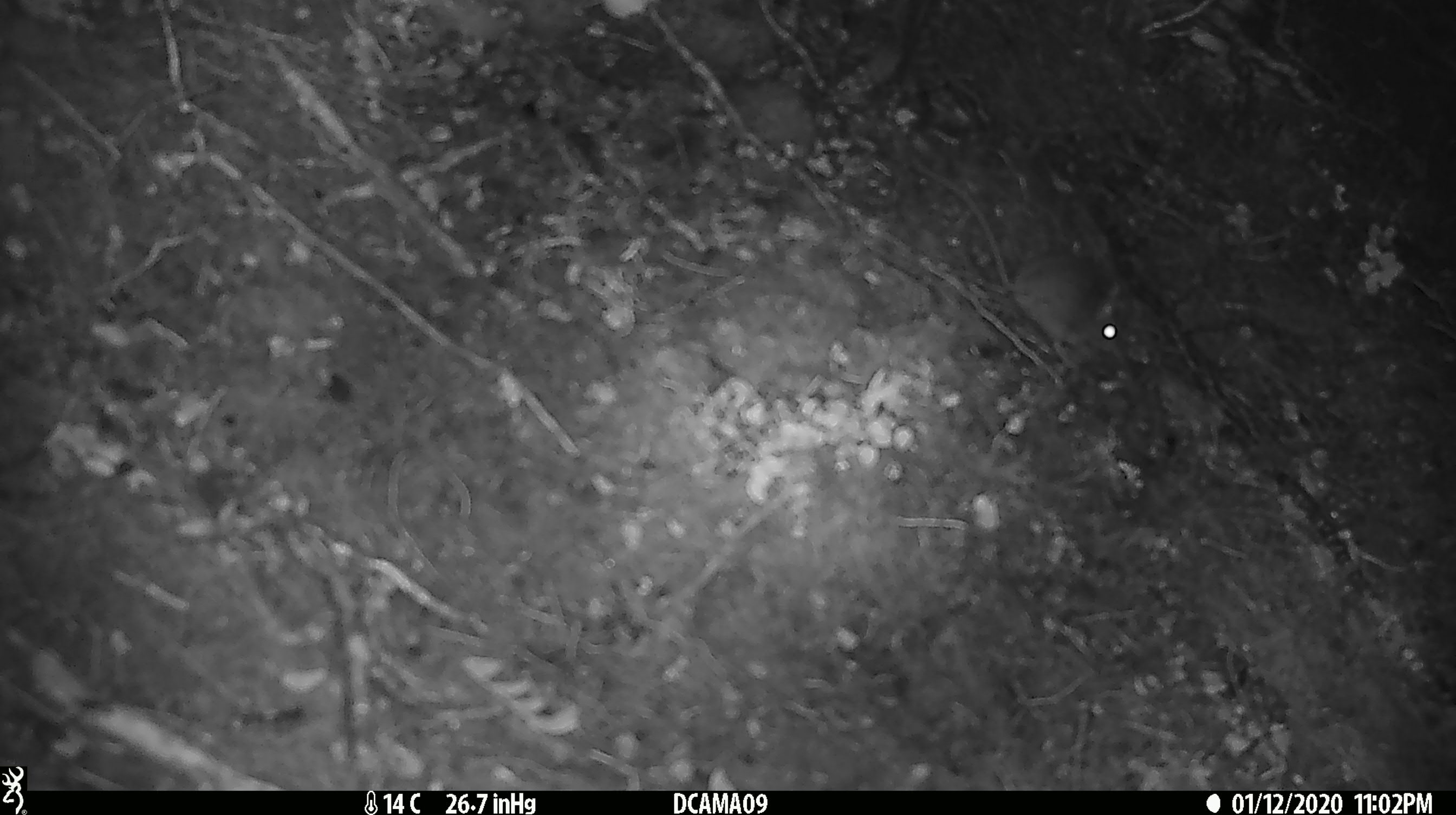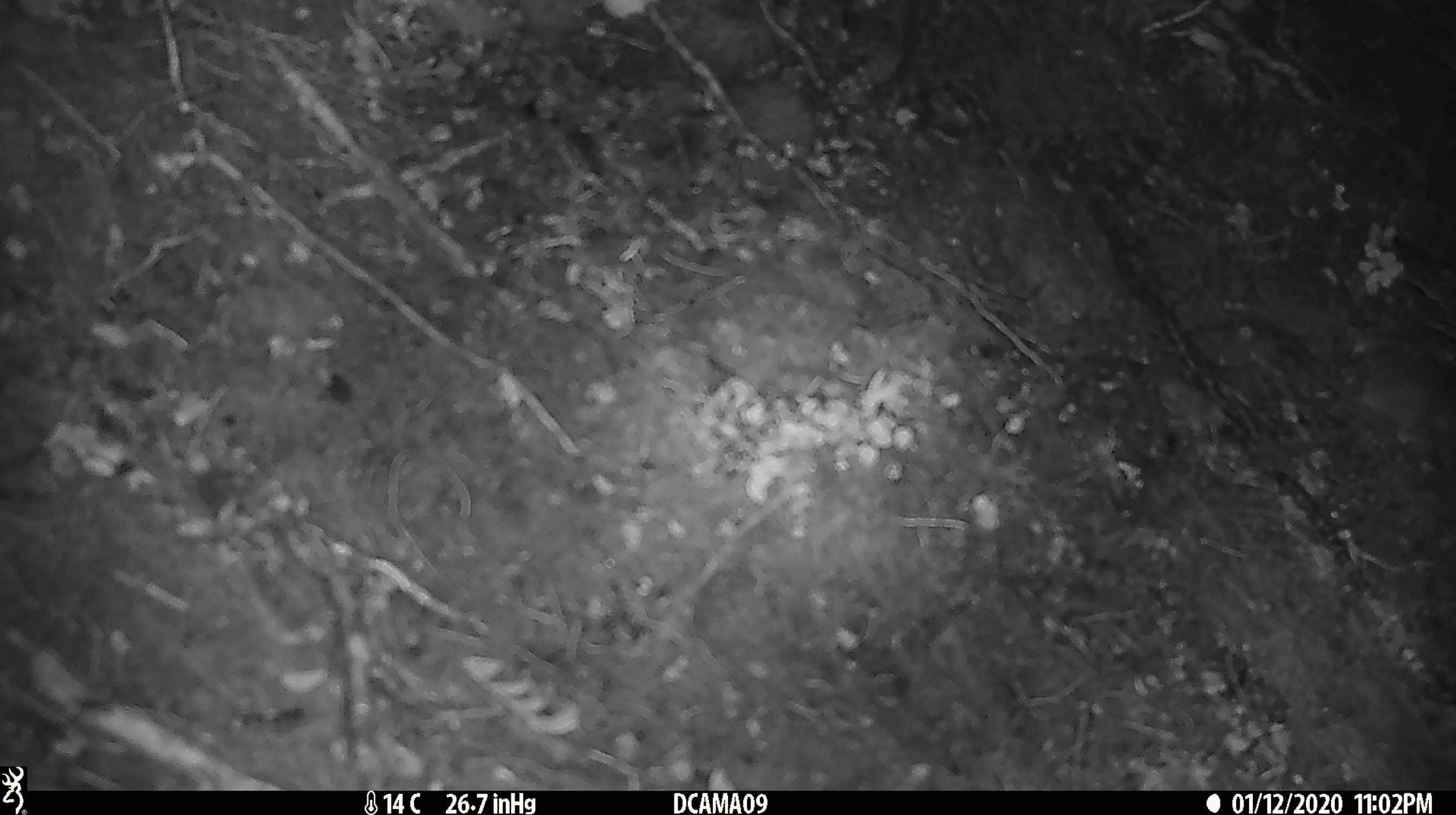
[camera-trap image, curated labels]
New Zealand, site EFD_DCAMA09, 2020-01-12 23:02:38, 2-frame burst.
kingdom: Animalia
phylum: Chordata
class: Mammalia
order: Rodentia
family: Muridae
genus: Mus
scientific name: Mus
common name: mouse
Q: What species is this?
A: Mouse (Mus).